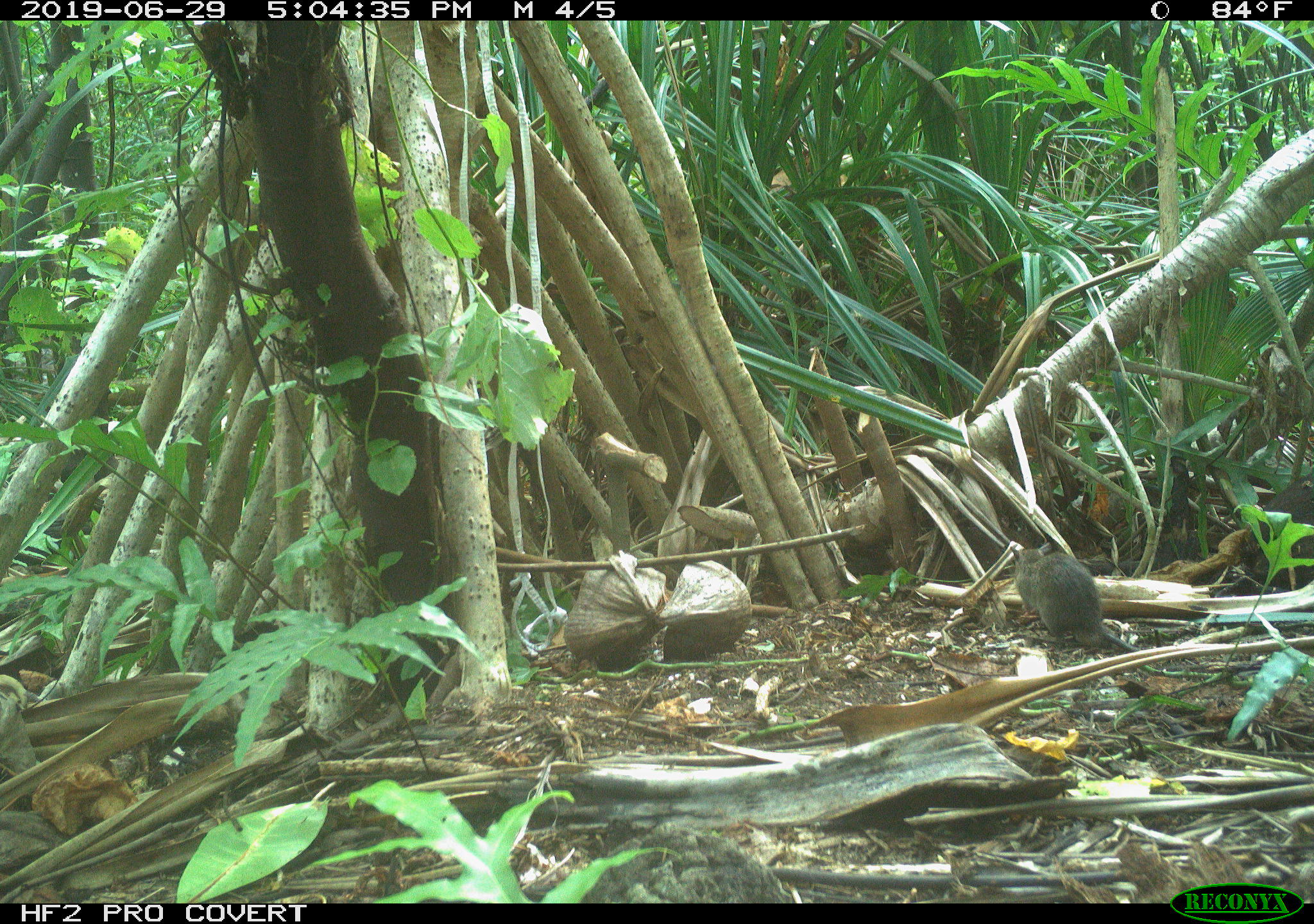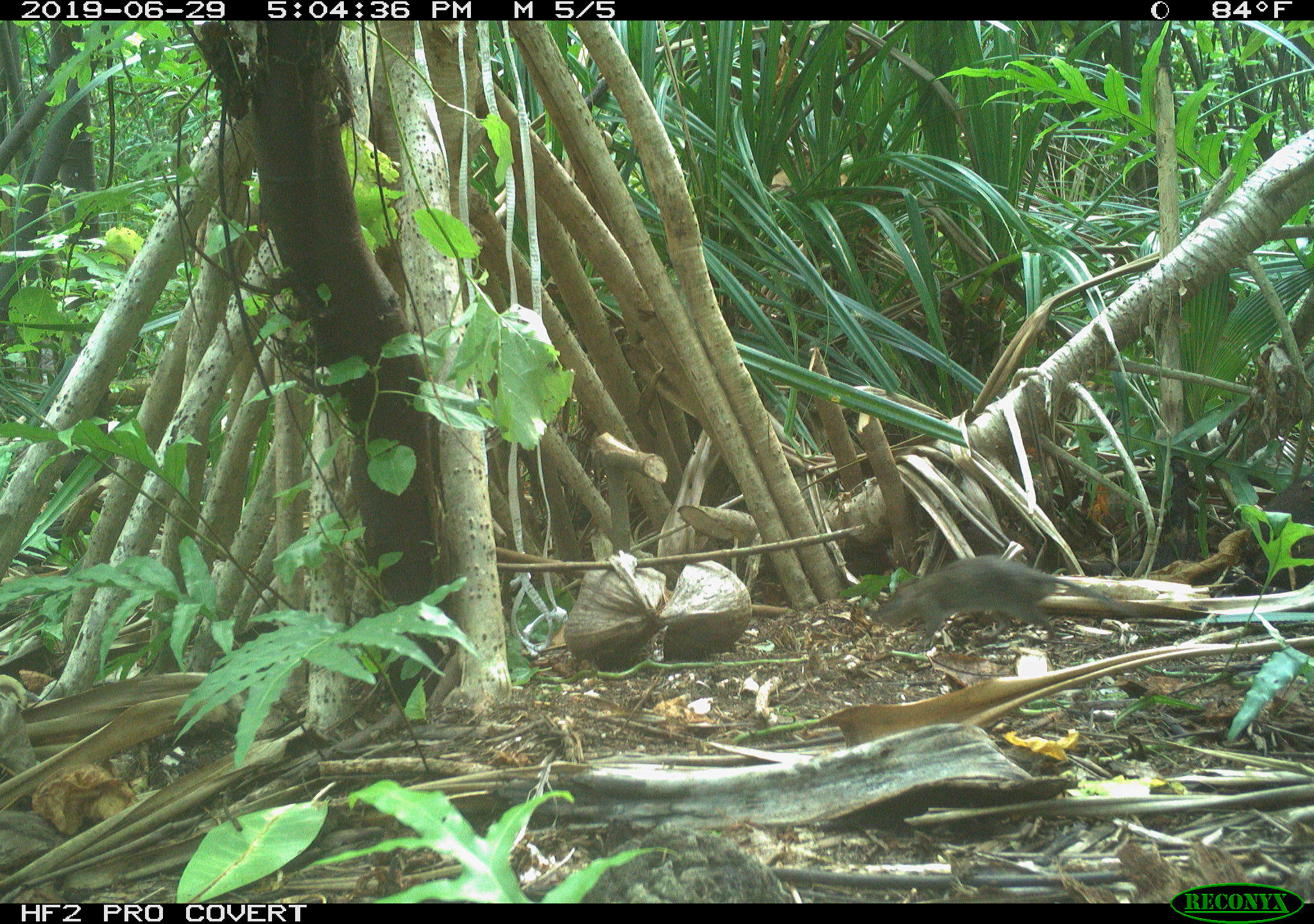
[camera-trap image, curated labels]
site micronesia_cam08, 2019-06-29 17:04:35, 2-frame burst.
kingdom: Animalia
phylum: Chordata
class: Mammalia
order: Rodentia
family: Muridae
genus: Rattus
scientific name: Rattus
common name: rat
Rat (Rattus).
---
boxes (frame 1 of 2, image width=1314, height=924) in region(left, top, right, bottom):
rat: region(1007, 540, 1140, 661)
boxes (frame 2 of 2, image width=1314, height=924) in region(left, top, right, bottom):
rat: region(882, 550, 1147, 656)